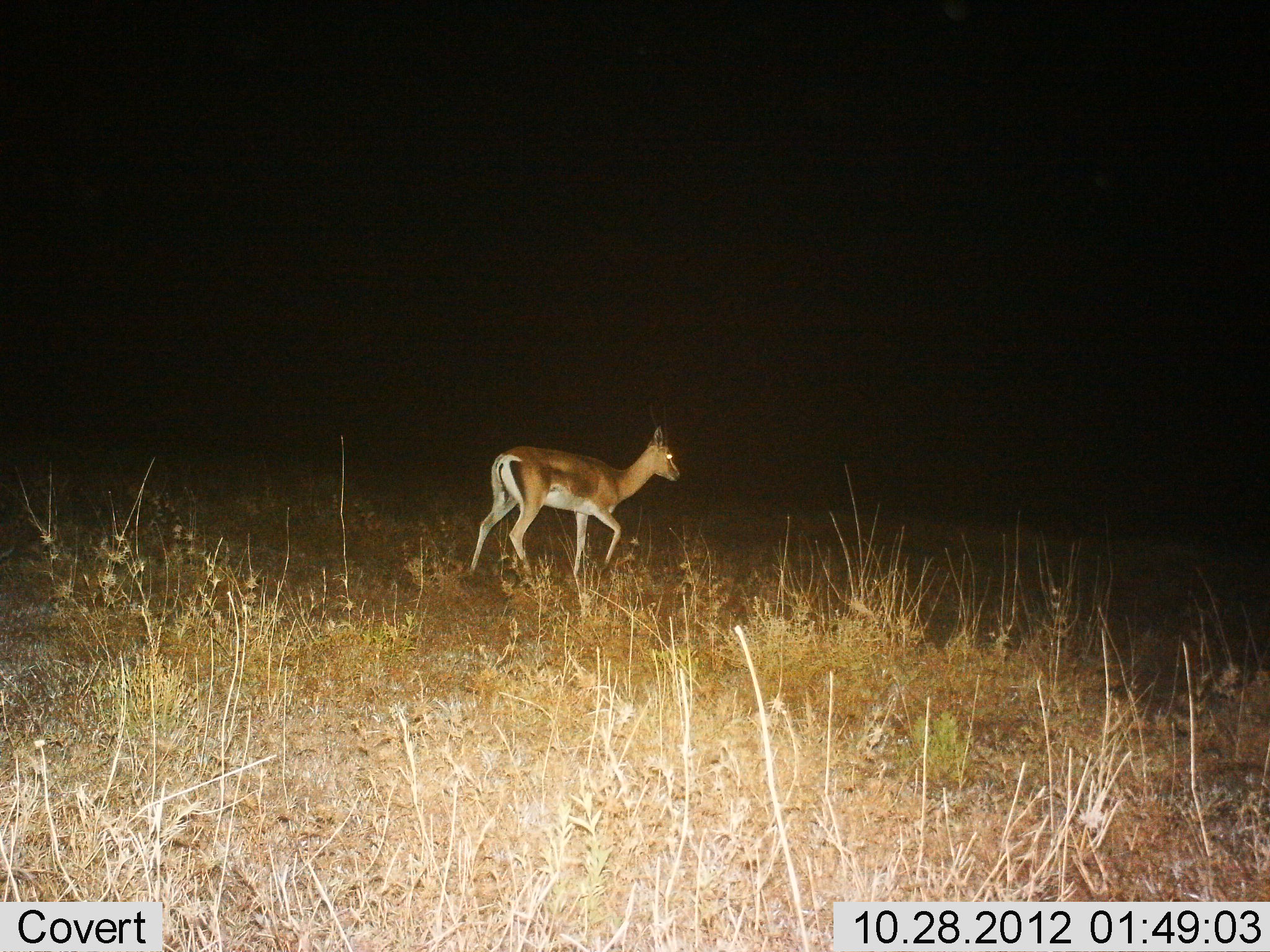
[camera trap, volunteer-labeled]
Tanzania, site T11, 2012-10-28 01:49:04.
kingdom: Animalia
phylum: Chordata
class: Mammalia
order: Artiodactyla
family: Bovidae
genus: Nanger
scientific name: Nanger granti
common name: grant's gazelle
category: gazellegrants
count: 1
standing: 10%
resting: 0%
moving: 100%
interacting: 0%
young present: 0%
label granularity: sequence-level